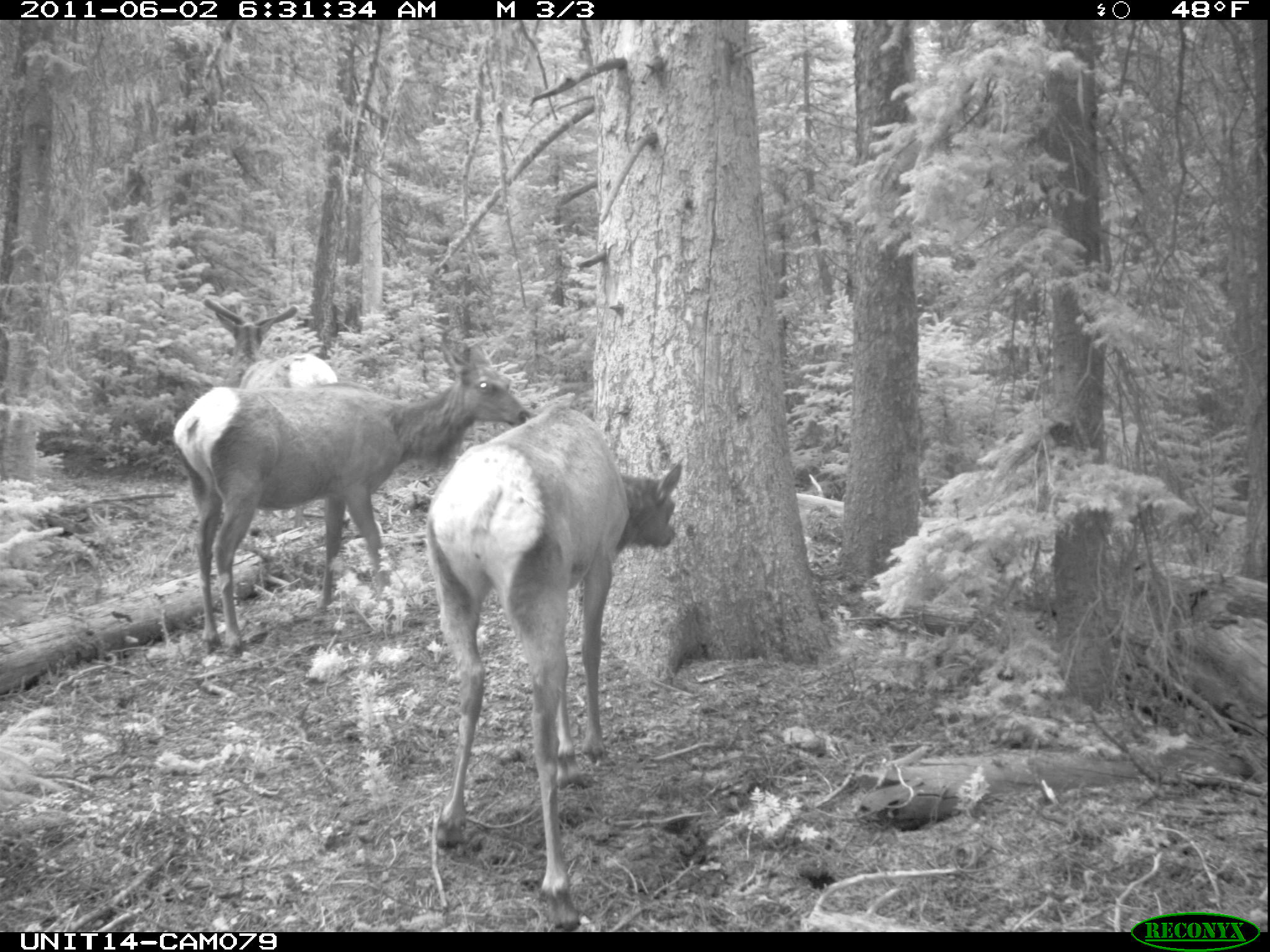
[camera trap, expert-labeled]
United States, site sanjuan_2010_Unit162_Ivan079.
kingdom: Animalia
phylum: Chordata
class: Mammalia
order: Artiodactyla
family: Cervidae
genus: Cervus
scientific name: Cervus elaphus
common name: red deer